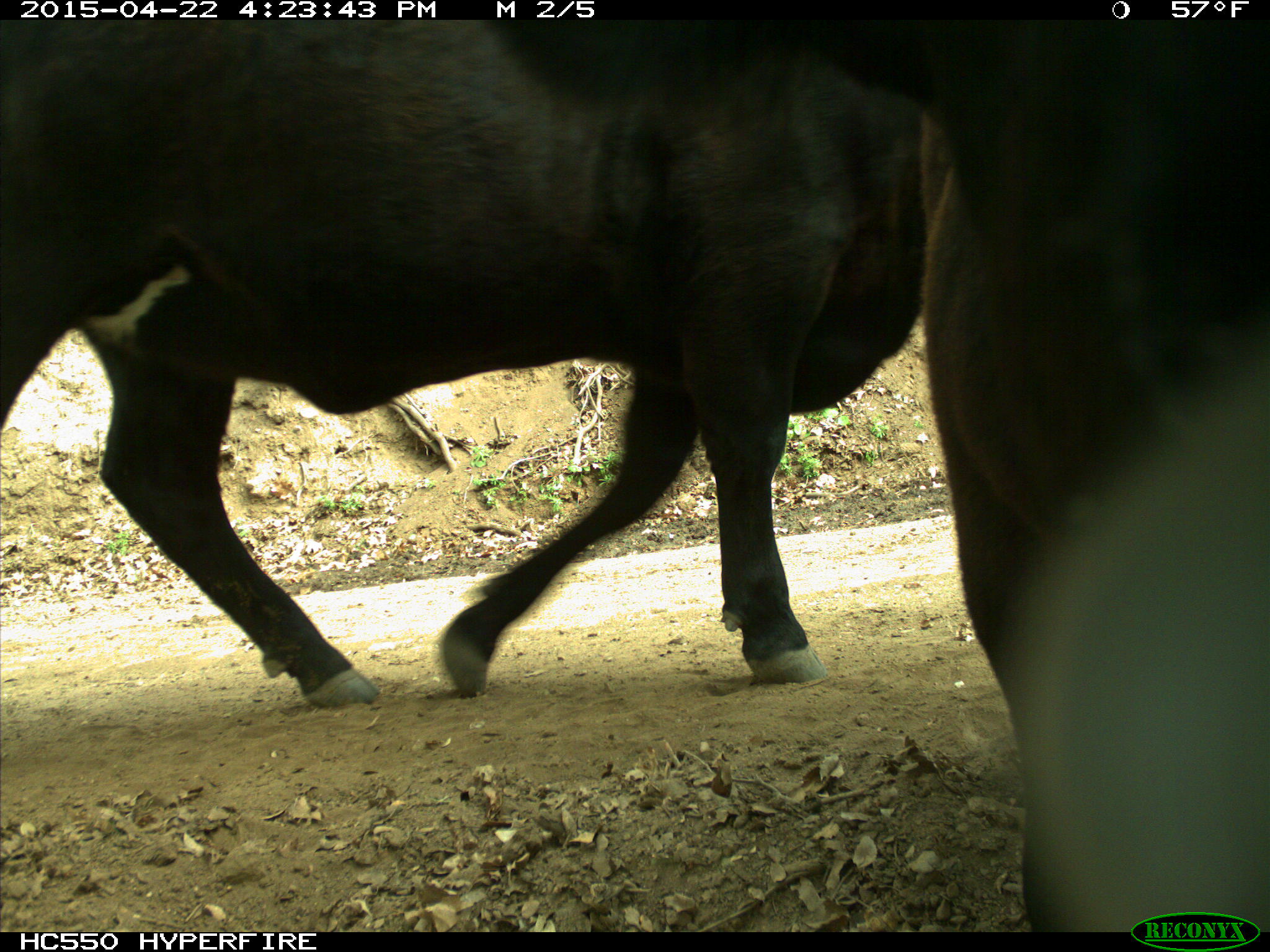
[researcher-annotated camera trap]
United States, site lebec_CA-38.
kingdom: Animalia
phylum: Chordata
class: Mammalia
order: Artiodactyla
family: Bovidae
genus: Bos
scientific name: Bos taurus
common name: domestic cow